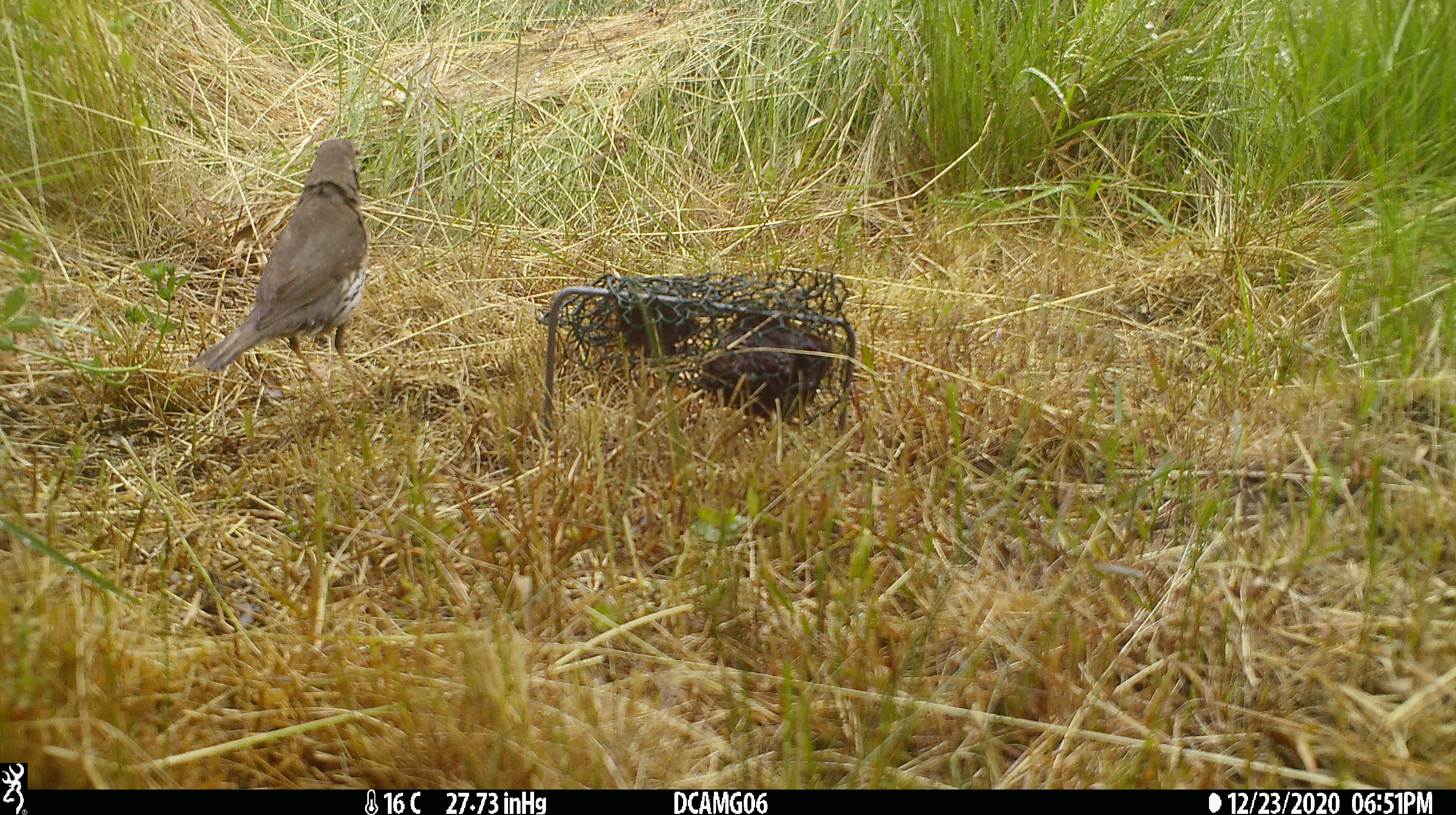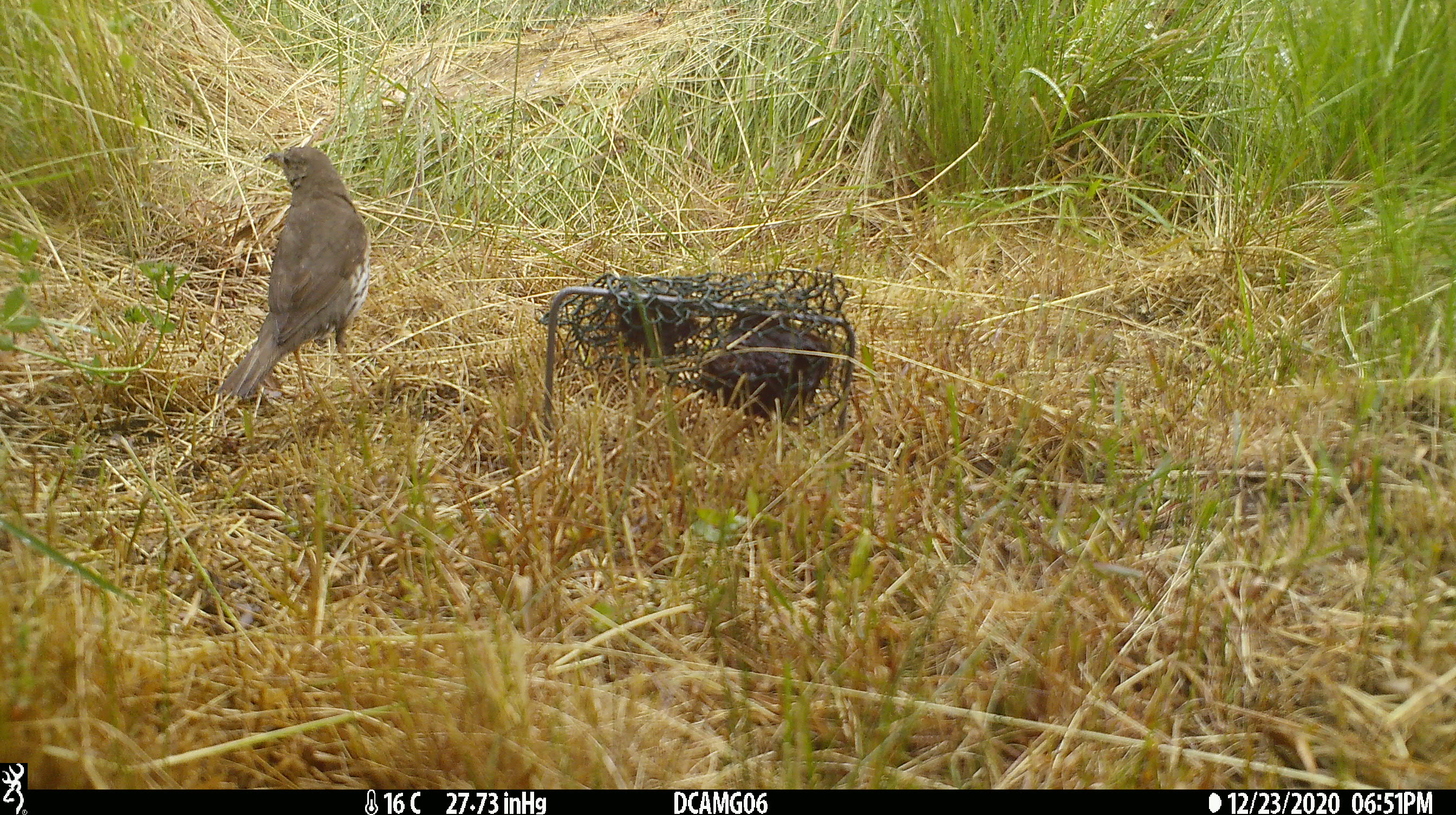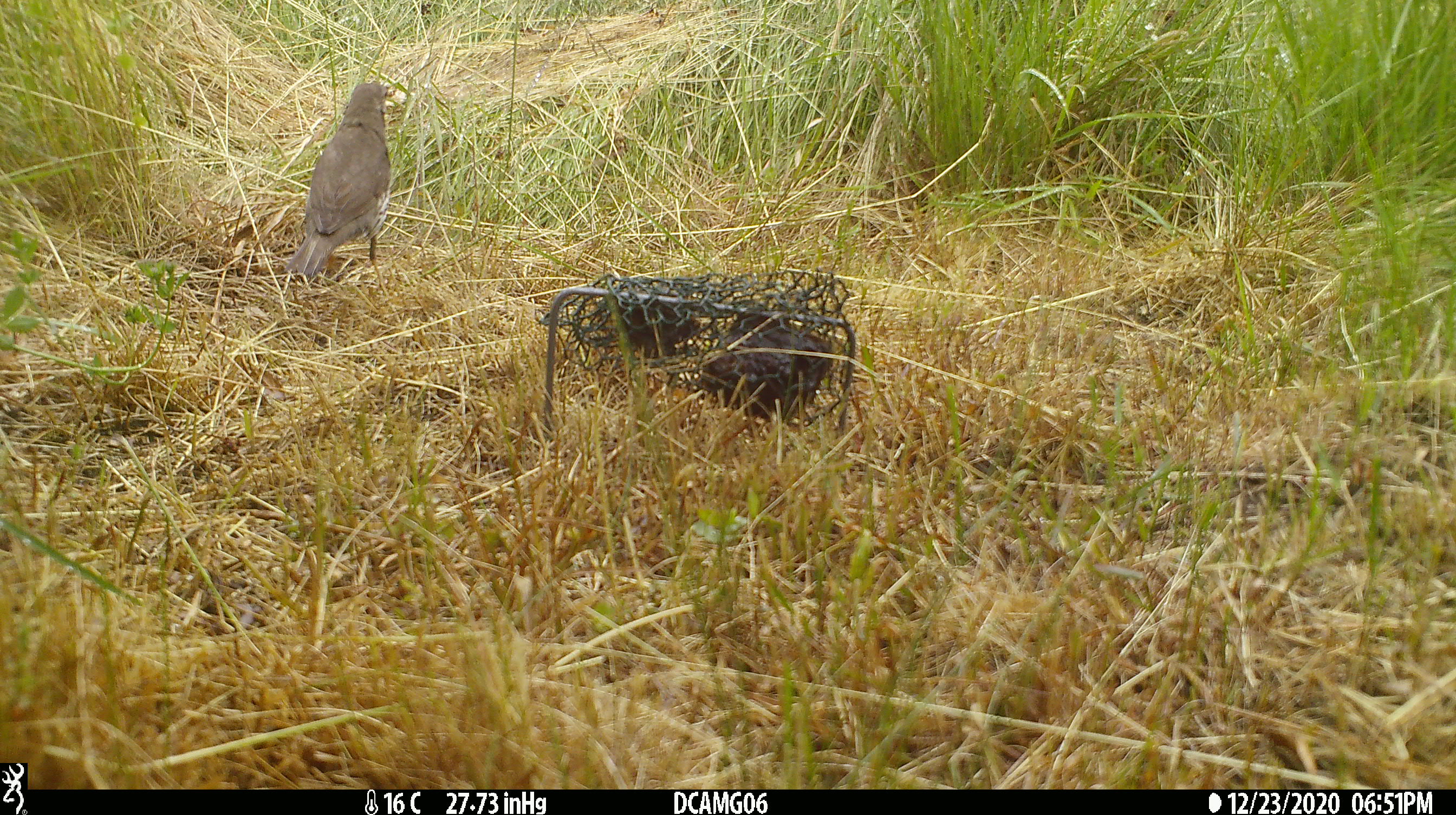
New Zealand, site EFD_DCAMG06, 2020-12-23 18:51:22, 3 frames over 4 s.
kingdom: Animalia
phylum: Chordata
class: Aves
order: Passeriformes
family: Turdidae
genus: Turdus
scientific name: Turdus philomelos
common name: song thrush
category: thrush